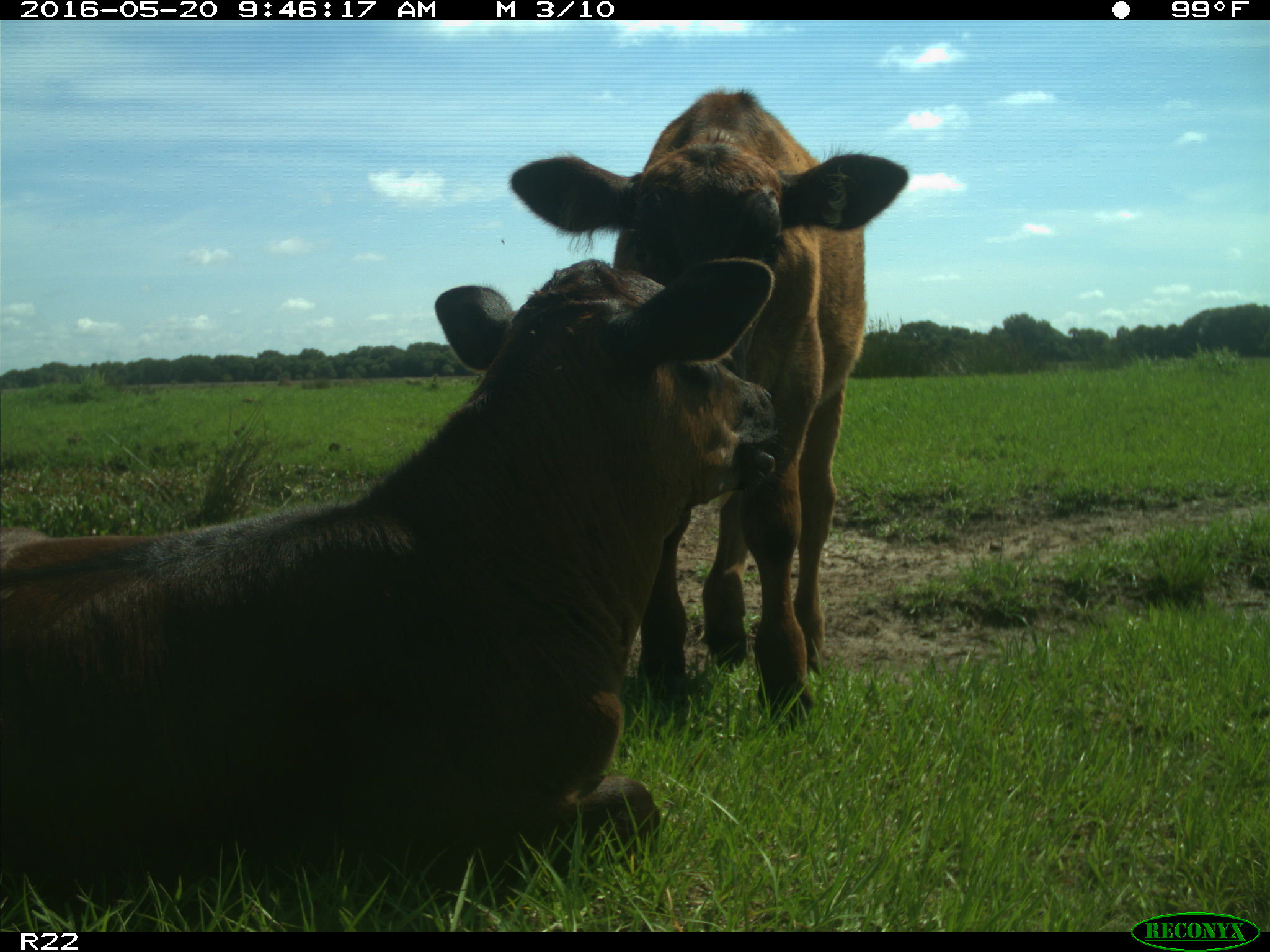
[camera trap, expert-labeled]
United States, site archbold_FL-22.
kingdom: Animalia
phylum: Chordata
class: Mammalia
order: Artiodactyla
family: Bovidae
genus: Bos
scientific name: Bos taurus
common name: domestic cow